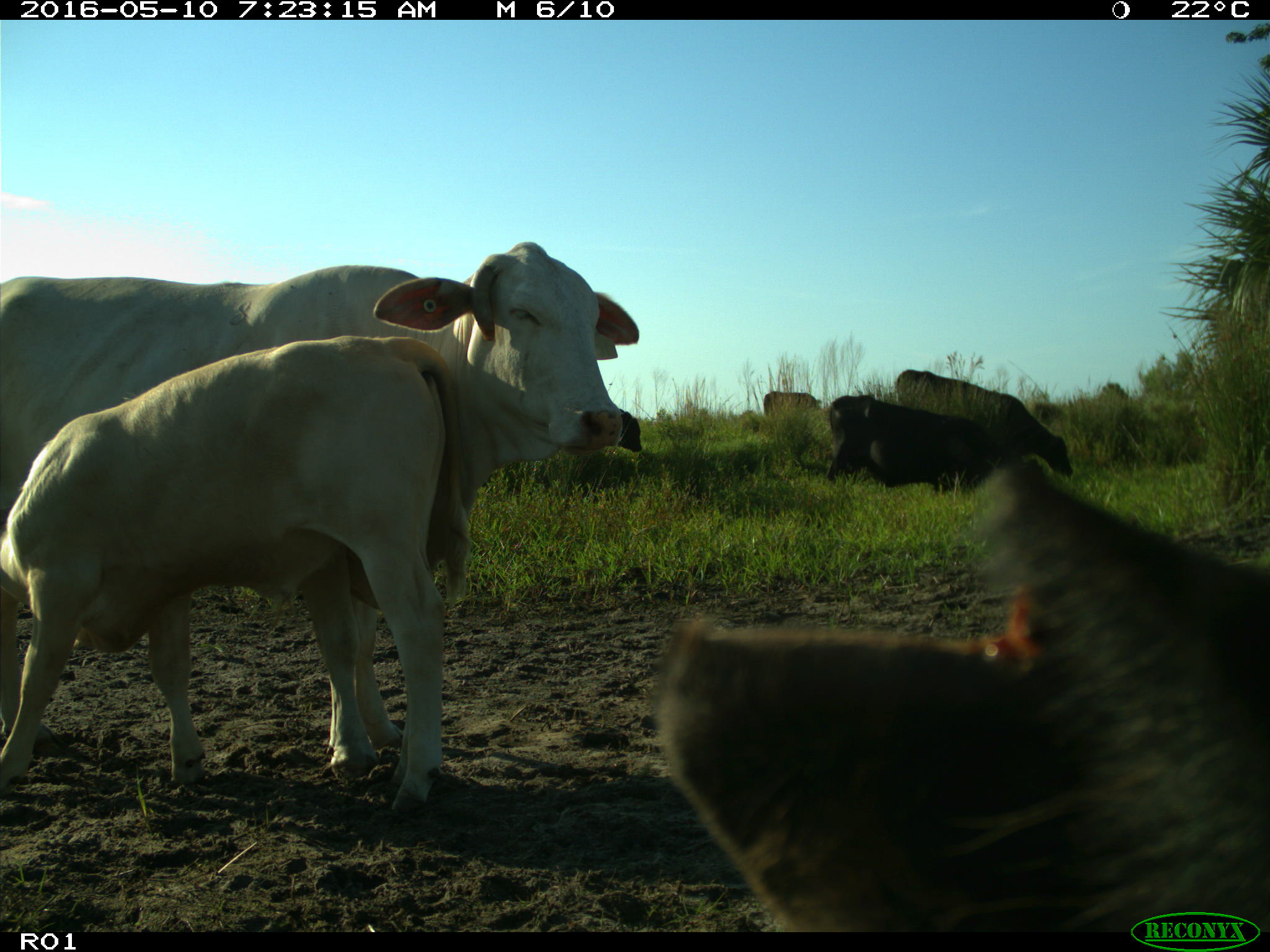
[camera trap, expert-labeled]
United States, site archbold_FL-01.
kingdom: Animalia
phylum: Chordata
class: Mammalia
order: Artiodactyla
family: Bovidae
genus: Bos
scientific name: Bos taurus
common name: domestic cow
Bos taurus (domestic cow).